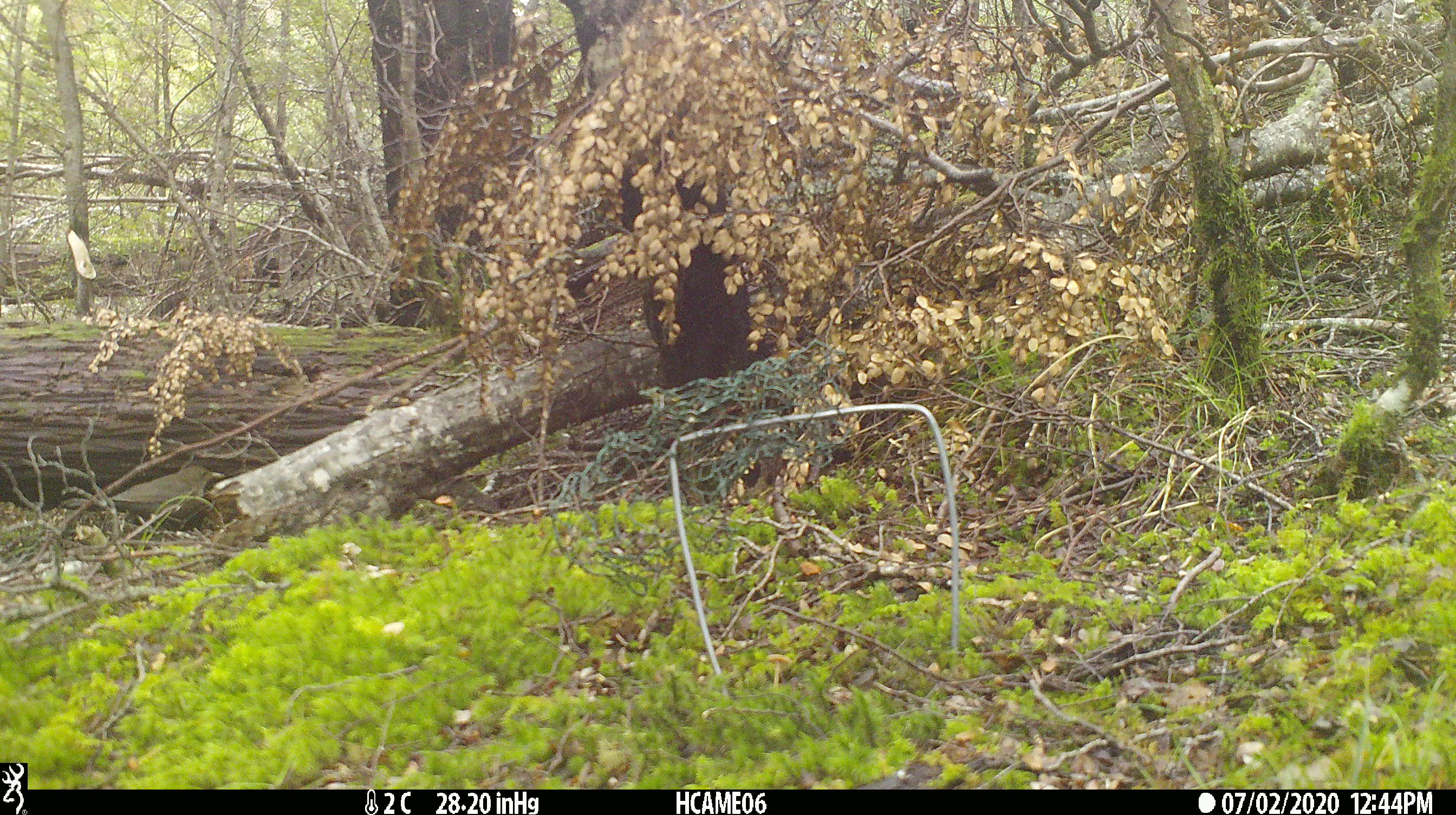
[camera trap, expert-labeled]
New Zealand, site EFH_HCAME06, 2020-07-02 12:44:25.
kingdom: Animalia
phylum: Chordata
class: Aves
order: Passeriformes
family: Turdidae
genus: Turdus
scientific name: Turdus merula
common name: eurasian blackbird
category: blackbird